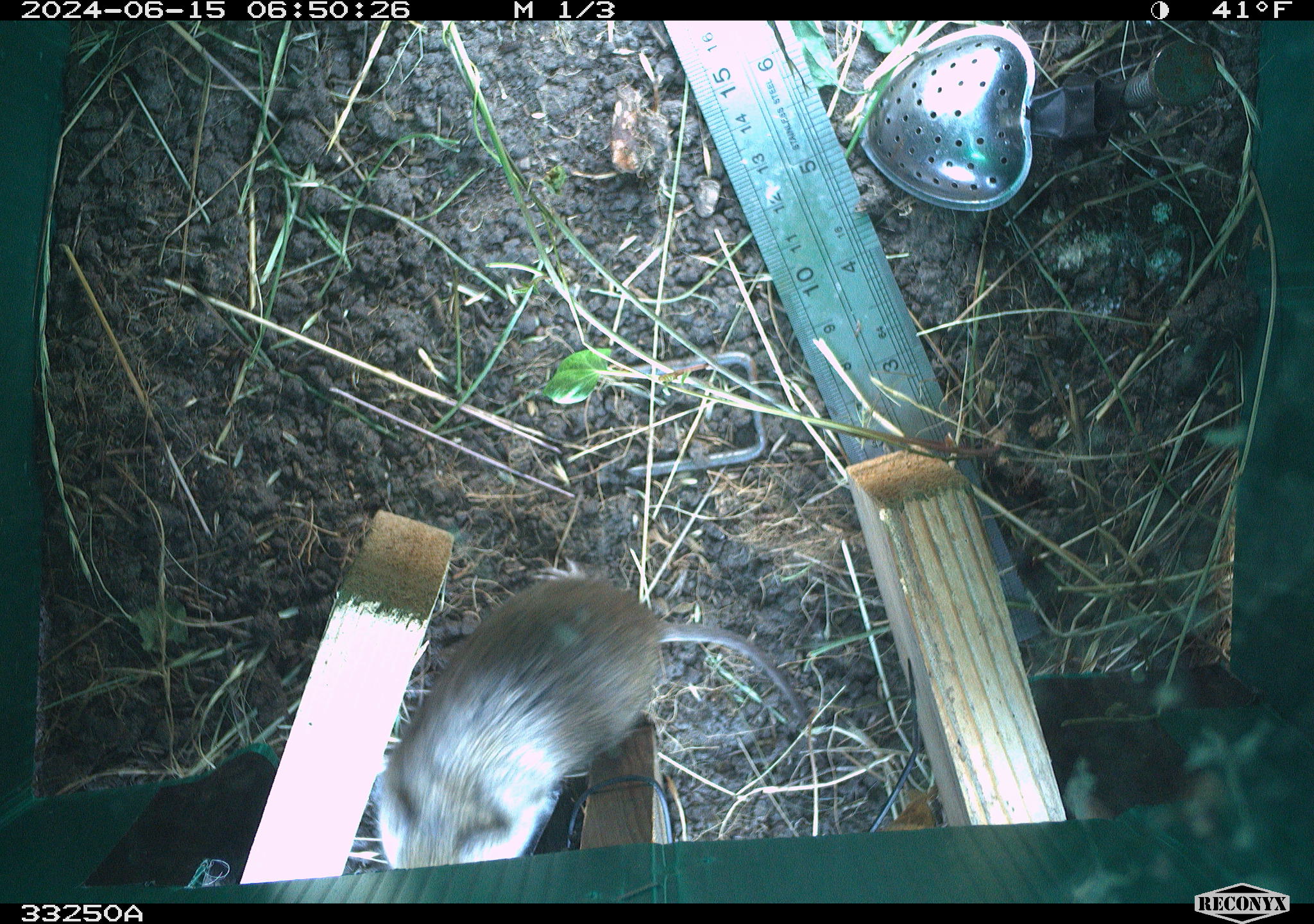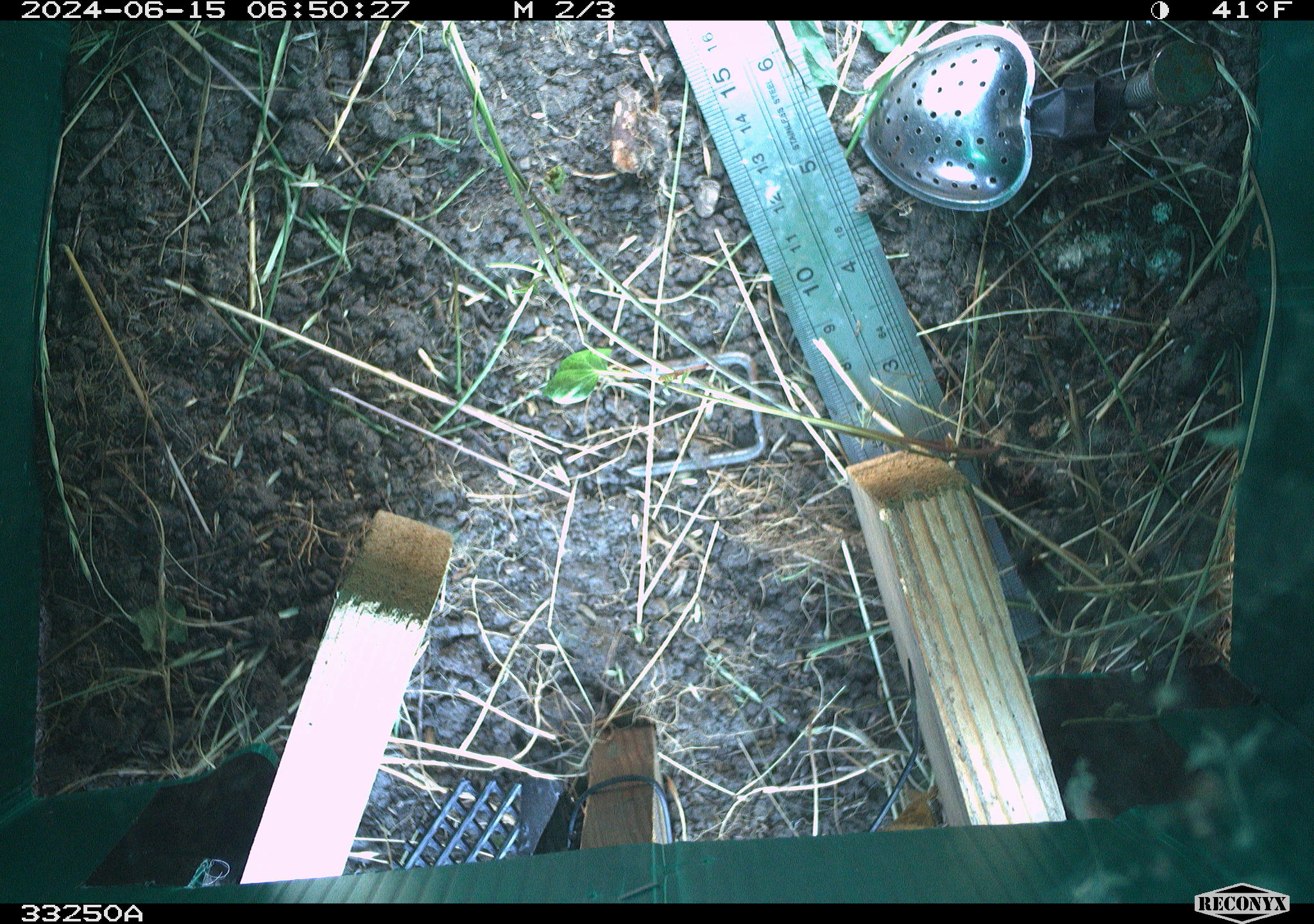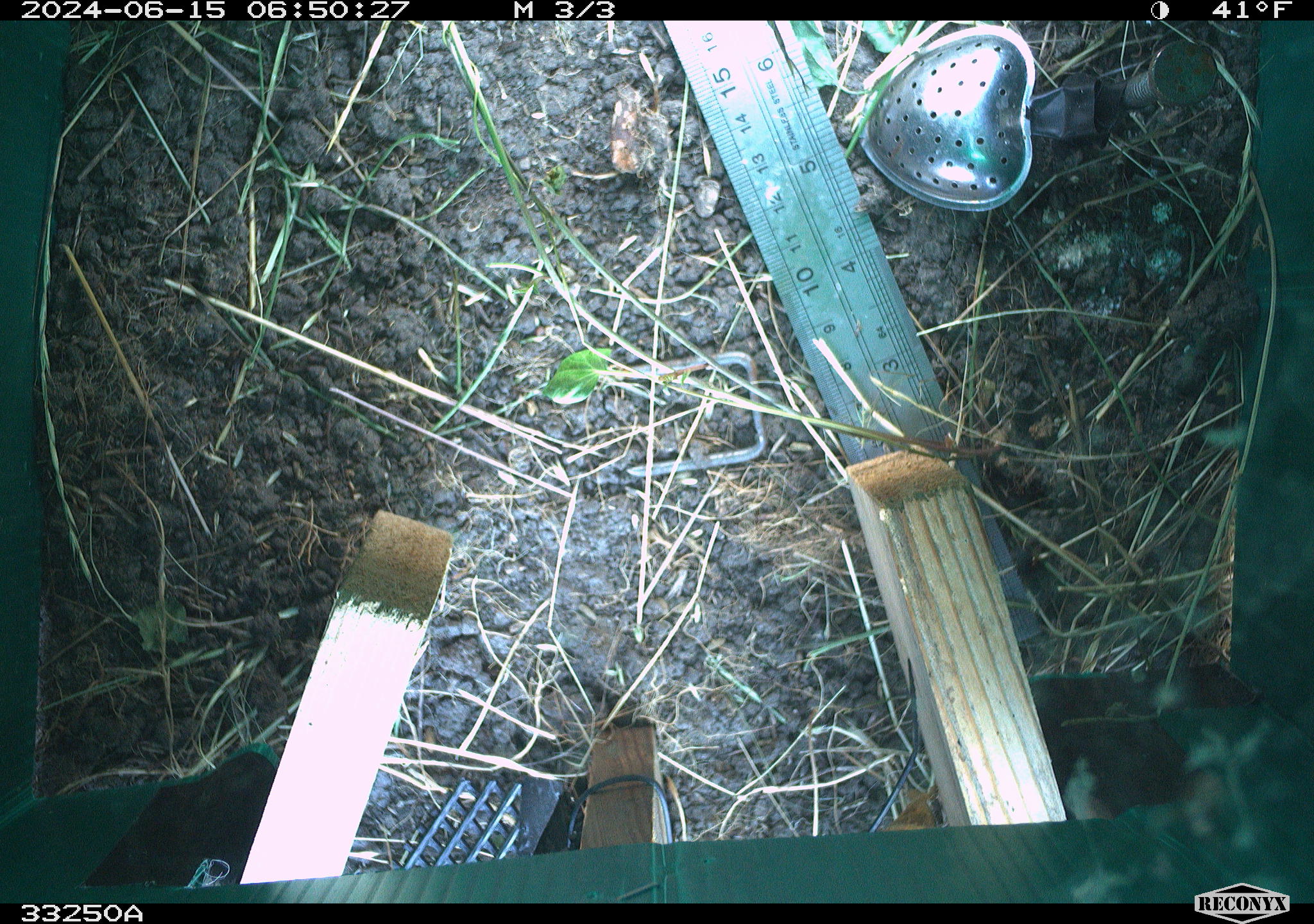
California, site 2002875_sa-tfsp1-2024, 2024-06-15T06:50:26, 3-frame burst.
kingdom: Animalia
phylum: Chordata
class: Mammalia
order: Rodentia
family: Cricetidae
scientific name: Arvicolinae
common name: voles, lemmings, and muskrats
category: arvicolinae subfamily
Arvicolinae subfamily (voles, lemmings, and muskrats) (Arvicolinae).